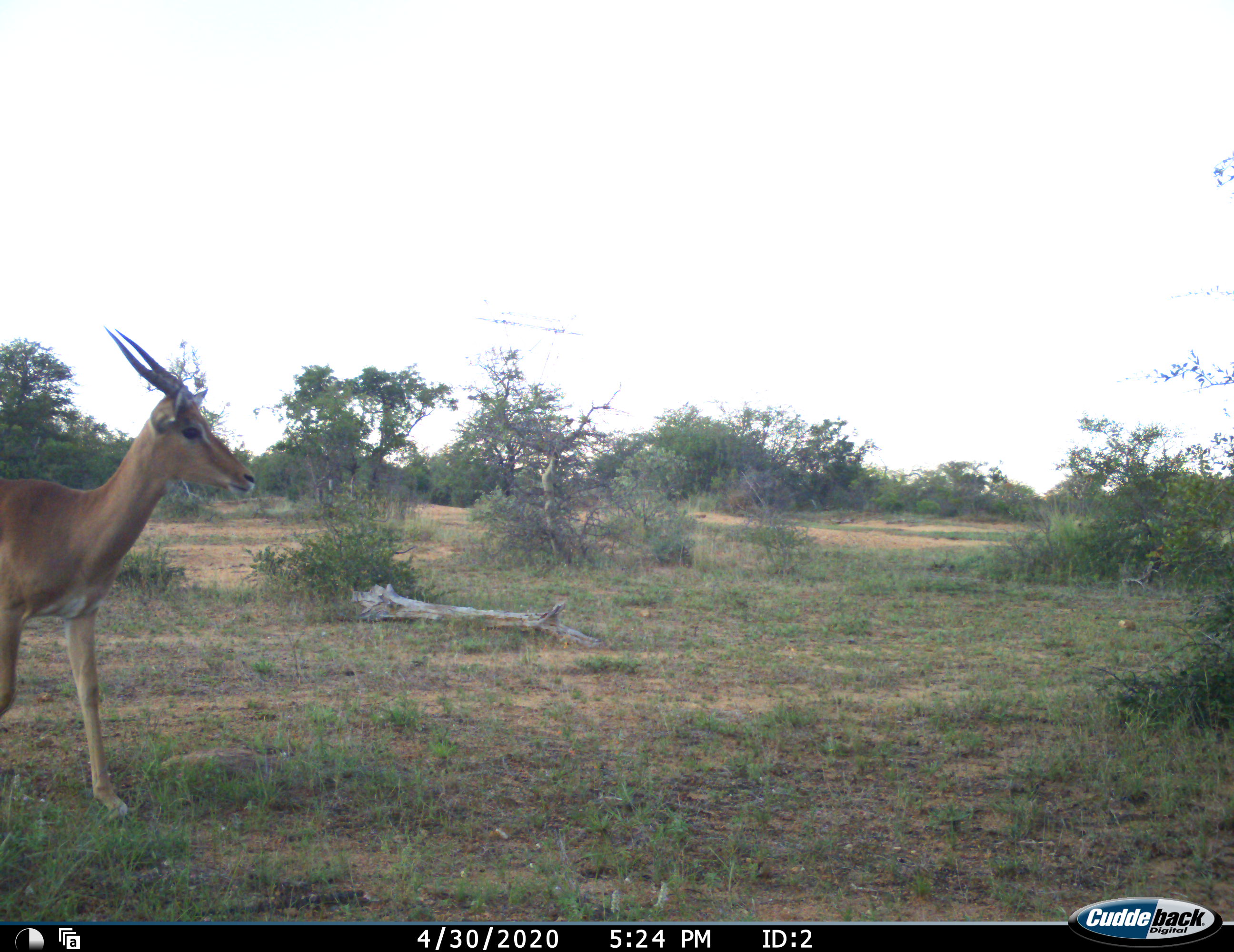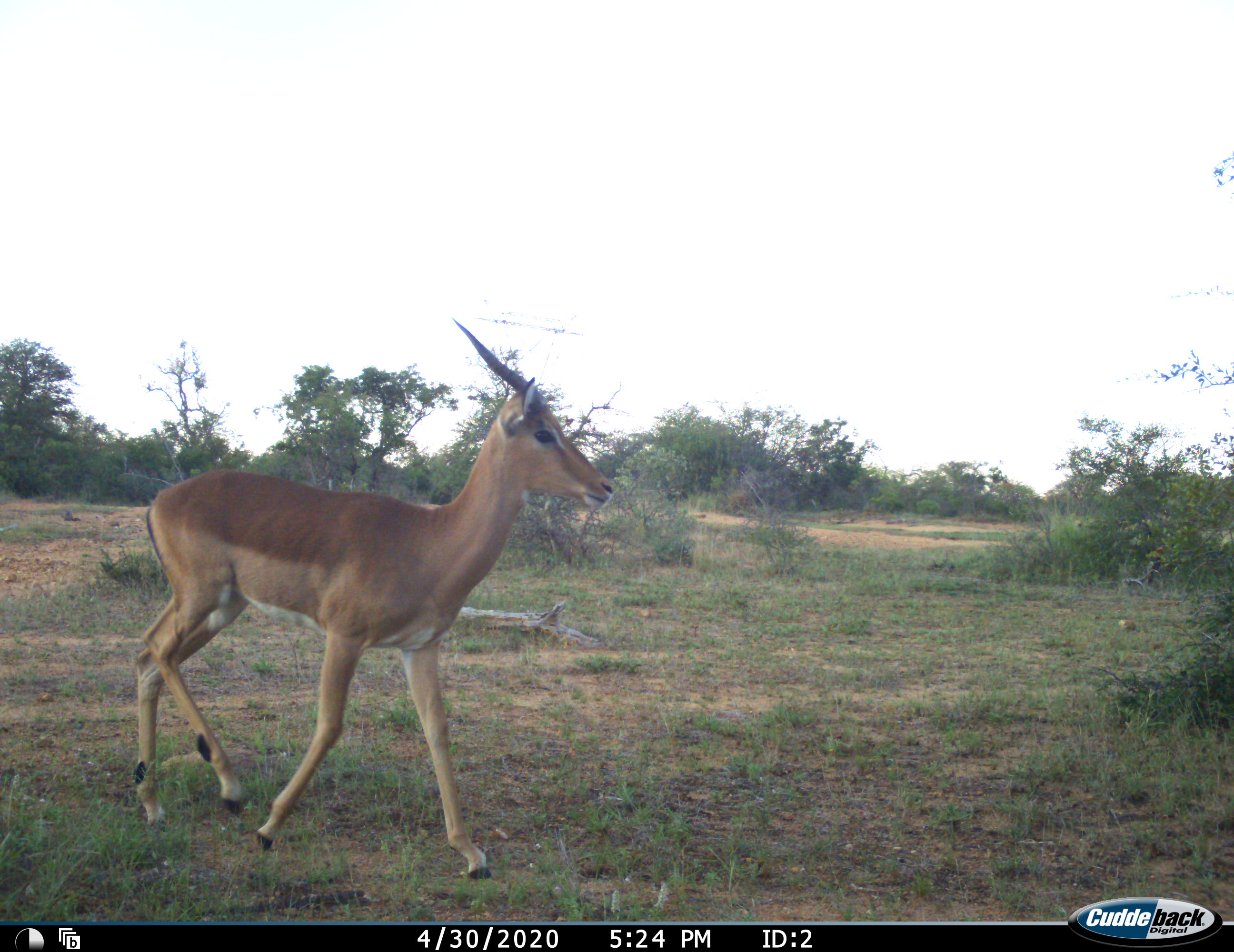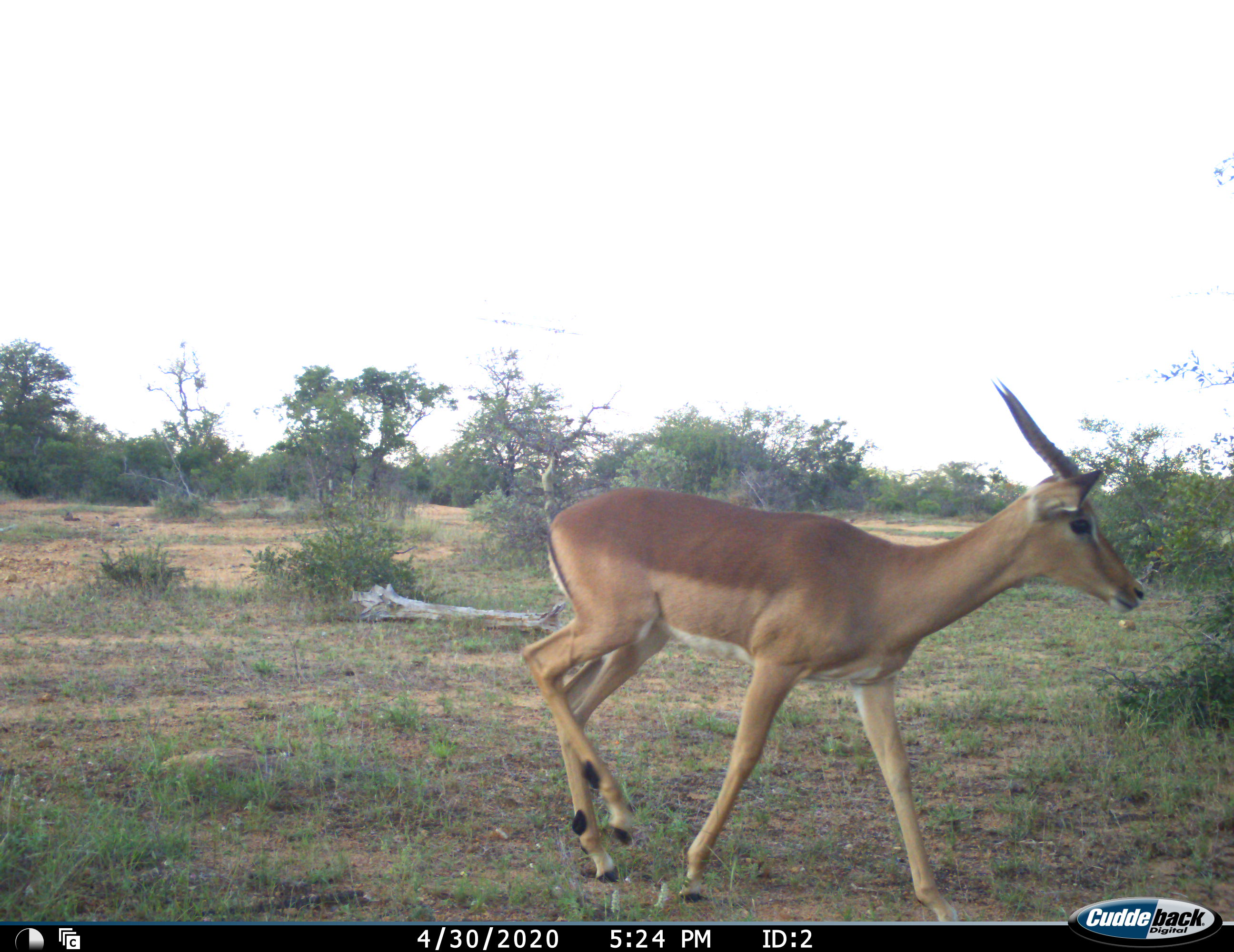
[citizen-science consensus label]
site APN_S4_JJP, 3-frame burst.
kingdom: Animalia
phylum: Chordata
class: Mammalia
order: Artiodactyla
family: Bovidae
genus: Aepyceros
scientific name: Aepyceros melampus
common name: impala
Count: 1.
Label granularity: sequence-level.